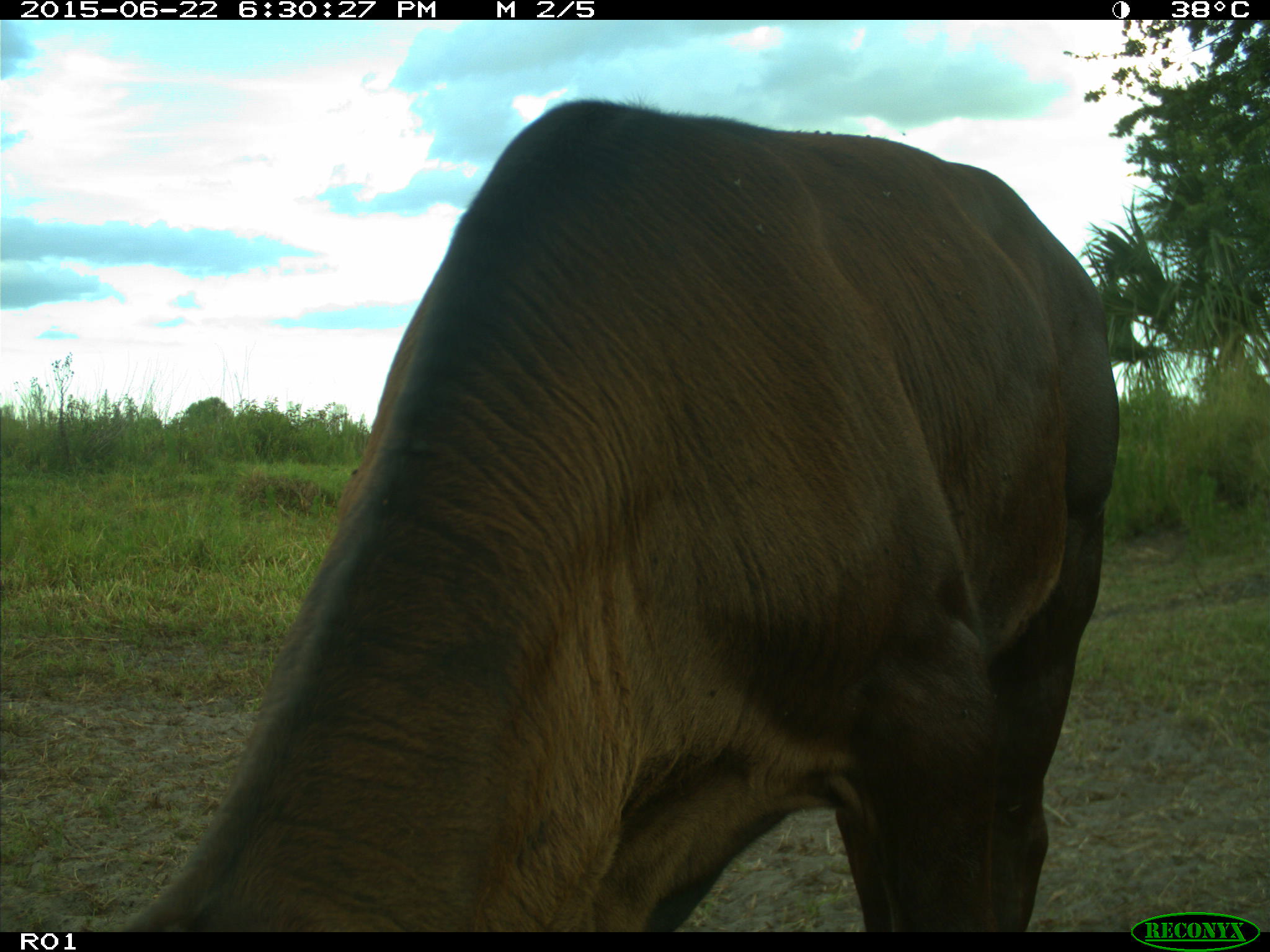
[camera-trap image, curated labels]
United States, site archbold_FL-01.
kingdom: Animalia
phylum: Chordata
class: Mammalia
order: Artiodactyla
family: Bovidae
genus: Bos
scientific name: Bos taurus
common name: domestic cow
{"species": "Bos taurus (domestic cow)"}